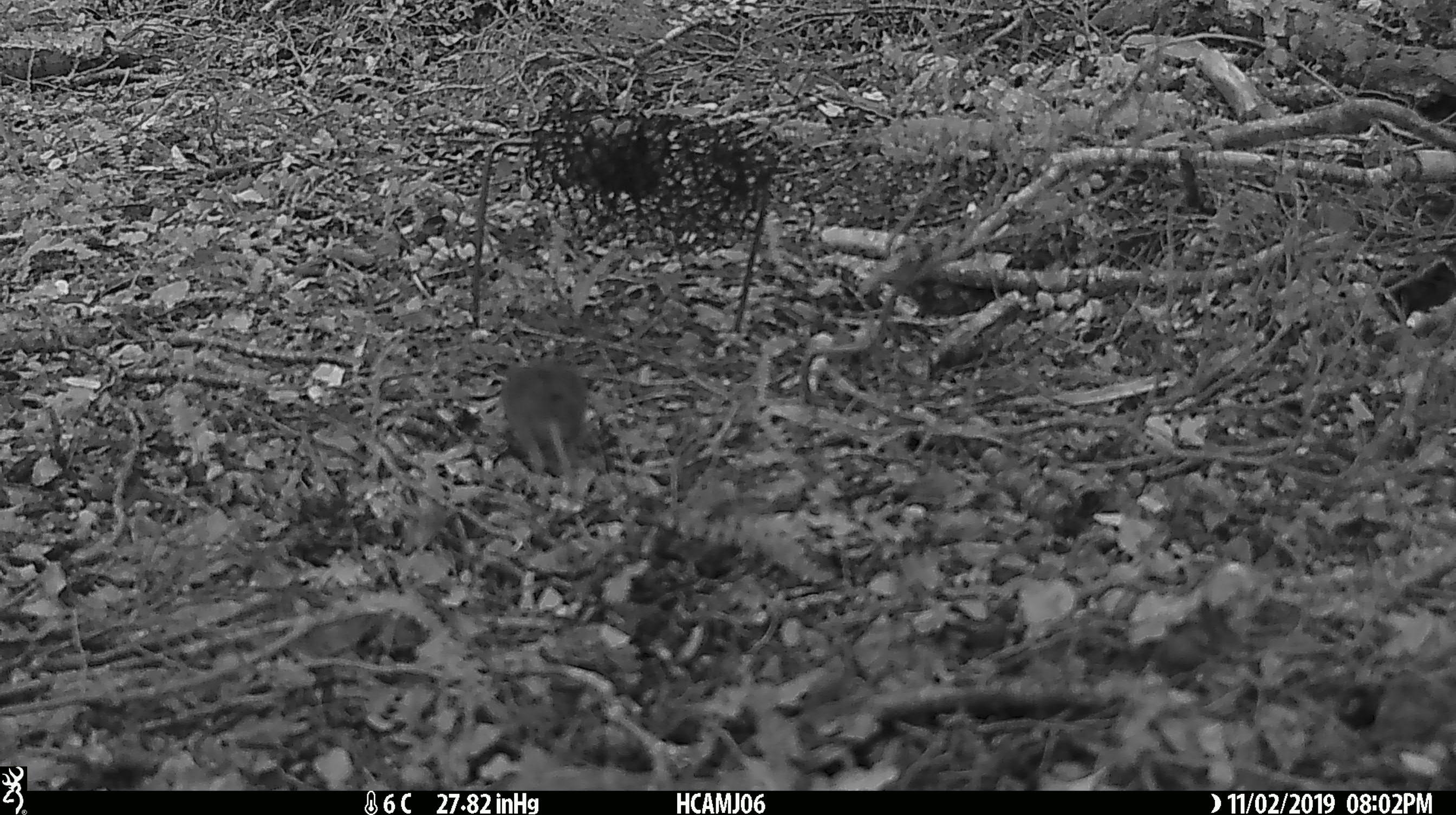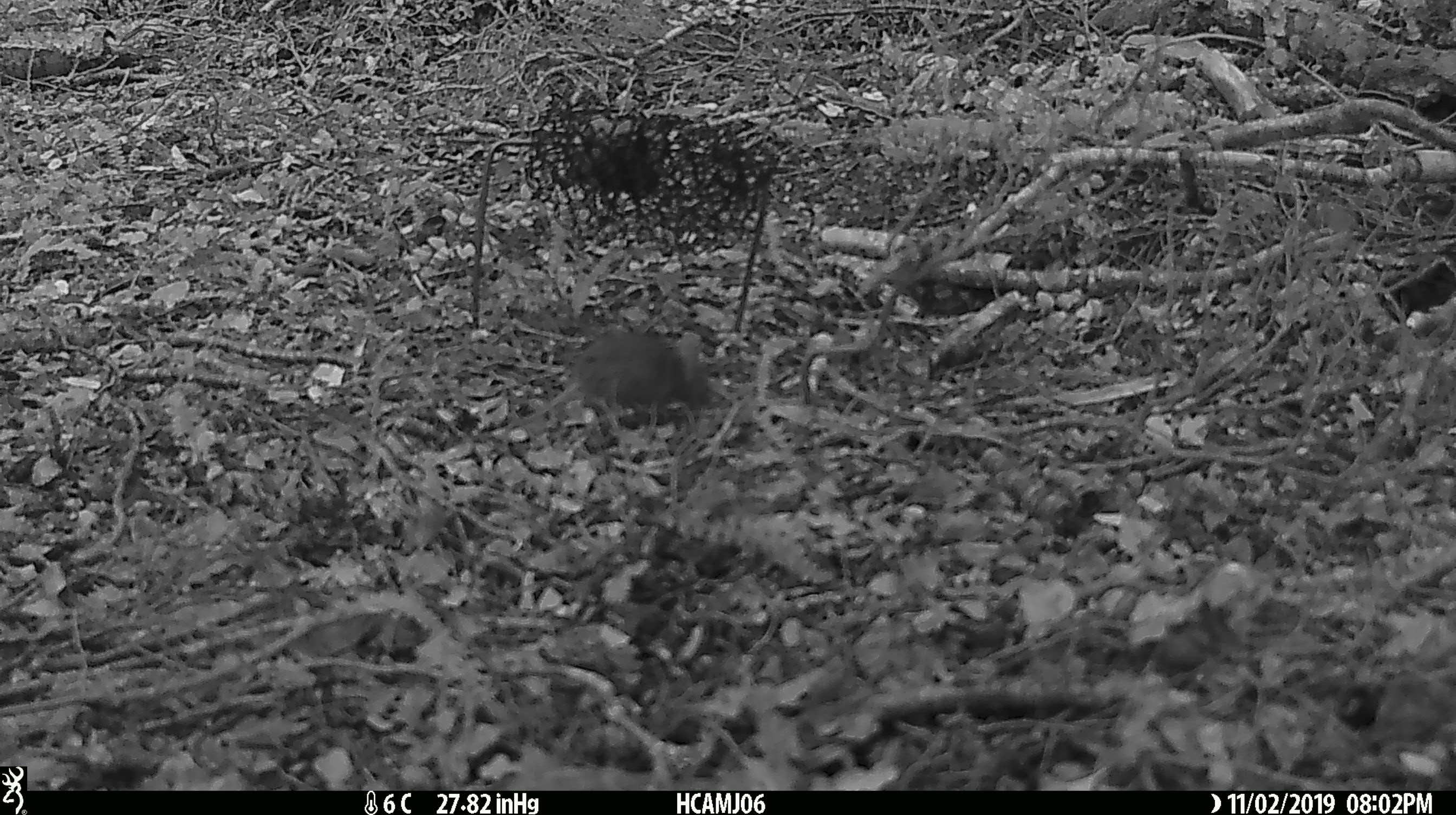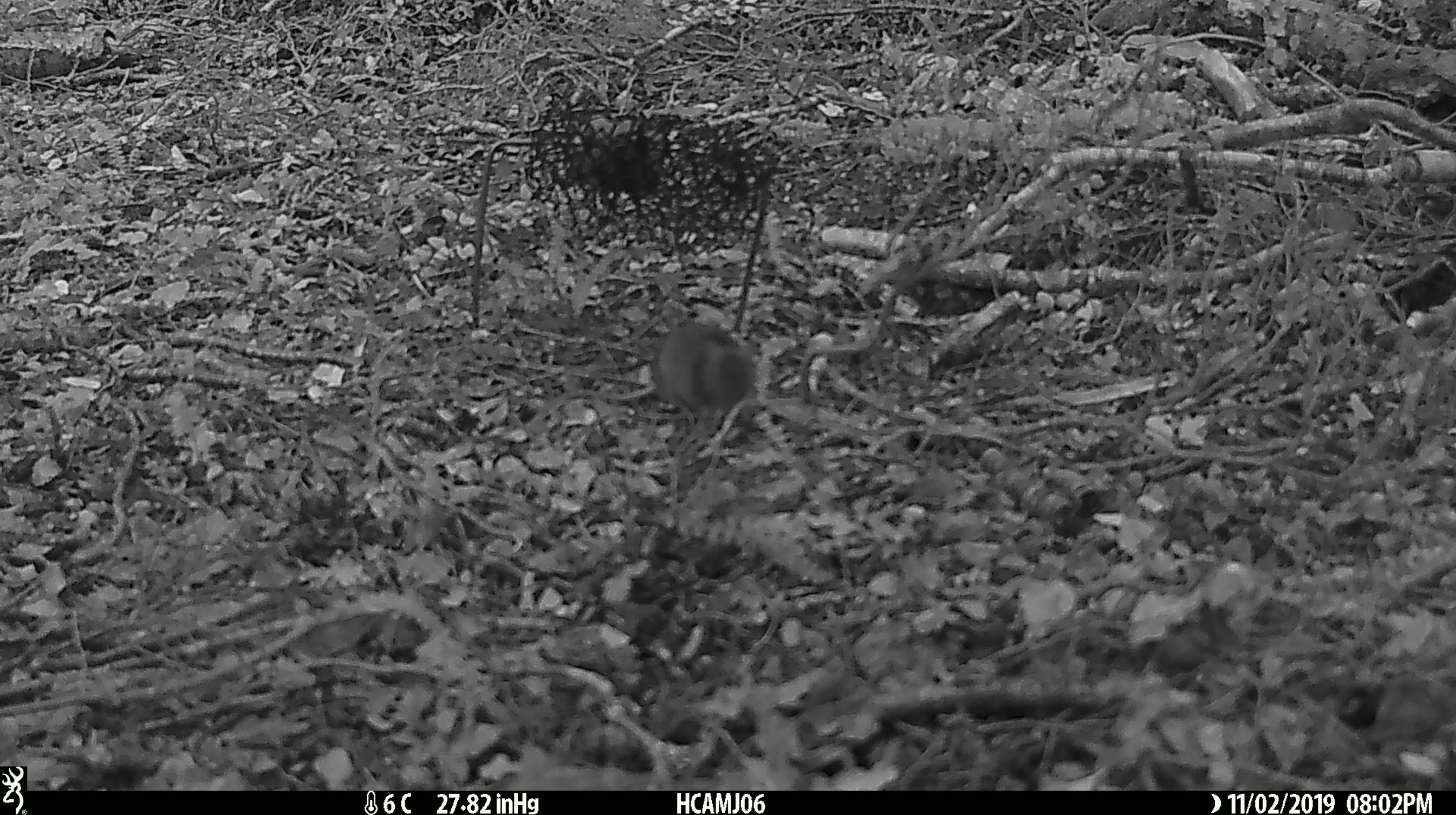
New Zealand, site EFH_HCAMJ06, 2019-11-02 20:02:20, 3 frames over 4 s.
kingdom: Animalia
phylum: Chordata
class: Mammalia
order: Rodentia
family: Muridae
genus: Mus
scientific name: Mus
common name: mouse